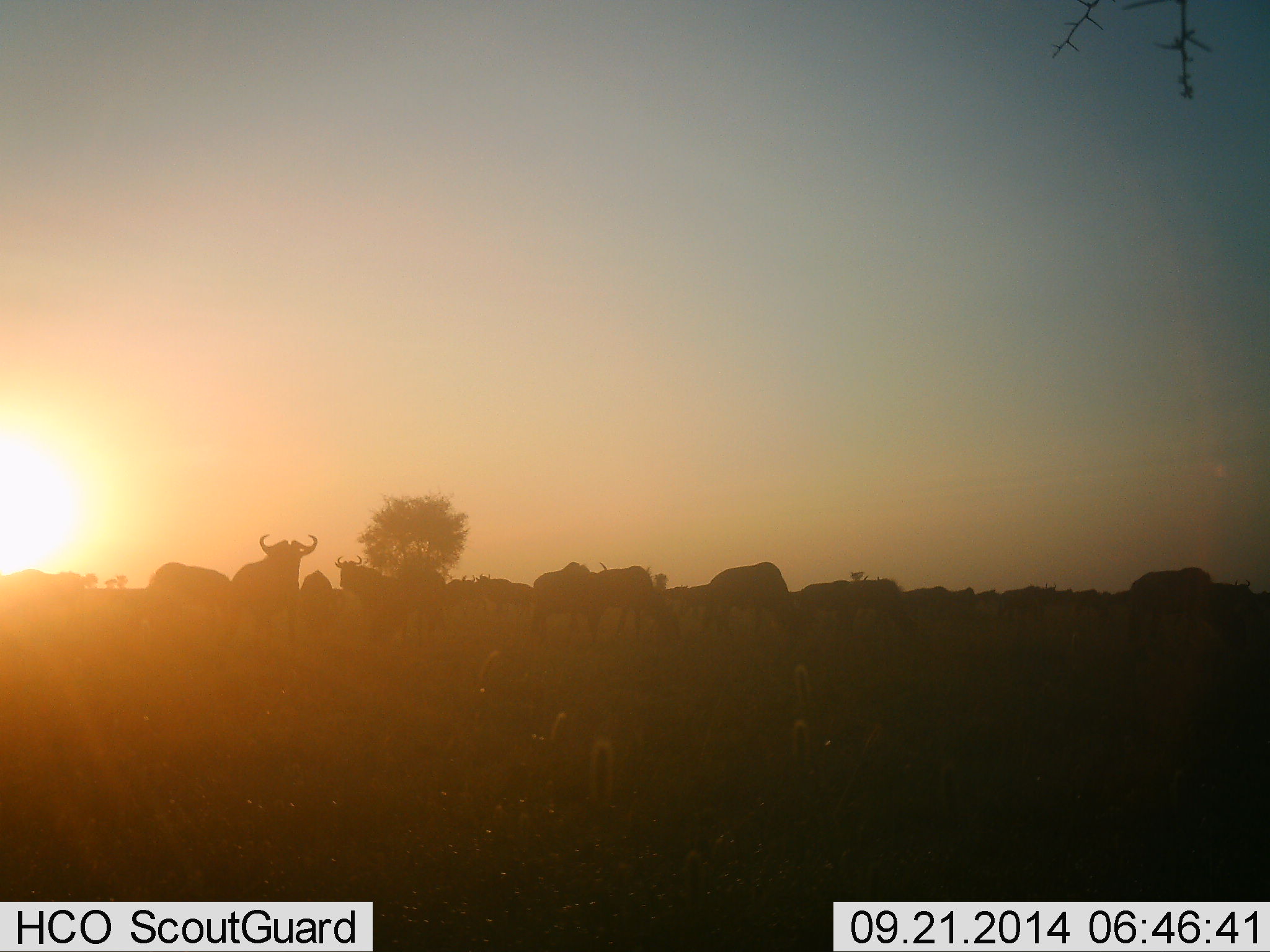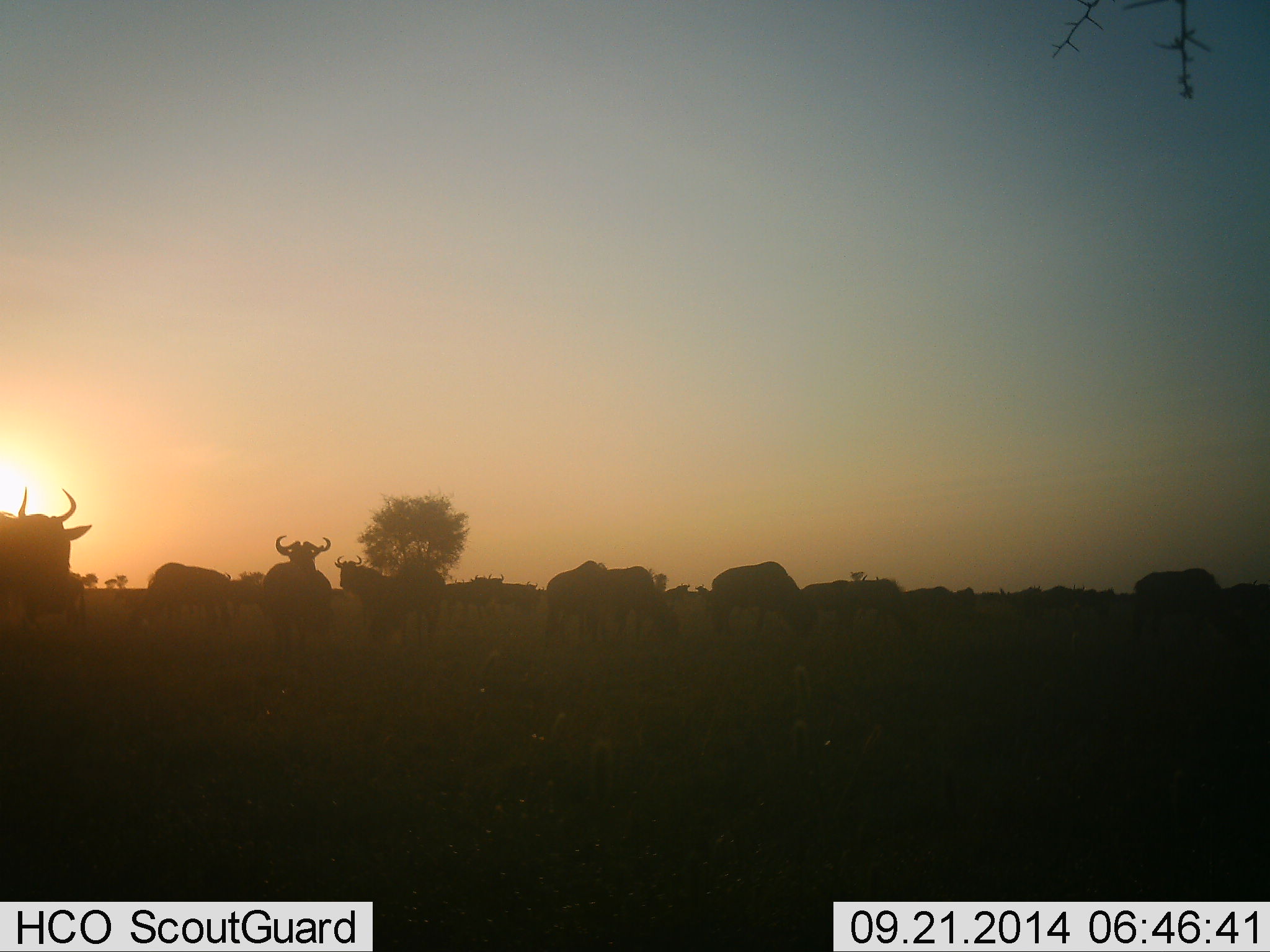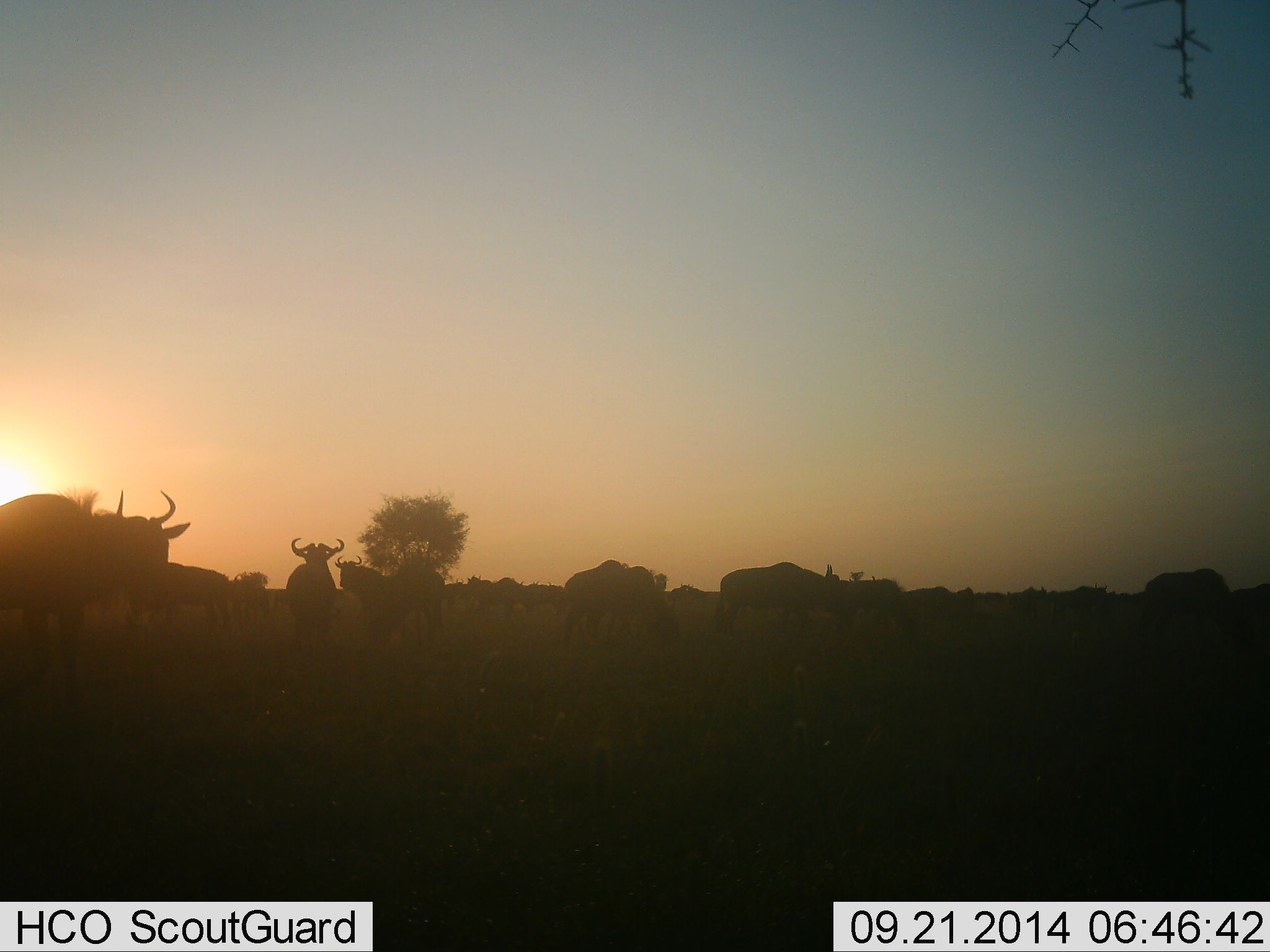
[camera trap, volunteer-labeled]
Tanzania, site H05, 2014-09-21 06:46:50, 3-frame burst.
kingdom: Animalia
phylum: Chordata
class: Mammalia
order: Artiodactyla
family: Bovidae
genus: Connochaetes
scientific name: Connochaetes taurinus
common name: blue wildebeest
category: wildebeest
Wildebeest (blue wildebeest) (Connochaetes taurinus), count 11-50. Behavior (volunteer vote fractions): standing 60%, resting 0%, moving 60%, interacting 0%. Young present (vote fraction): 0%. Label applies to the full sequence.